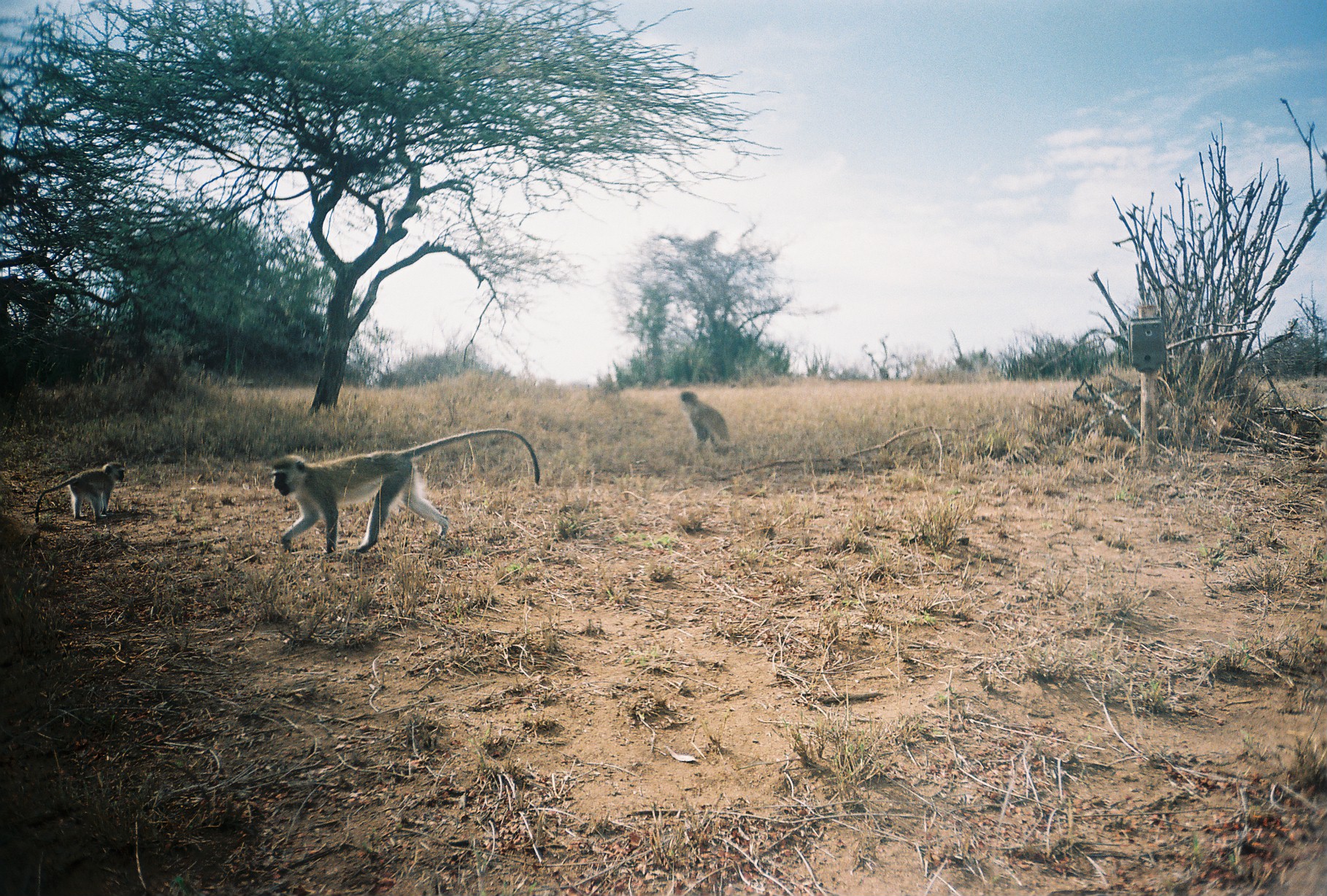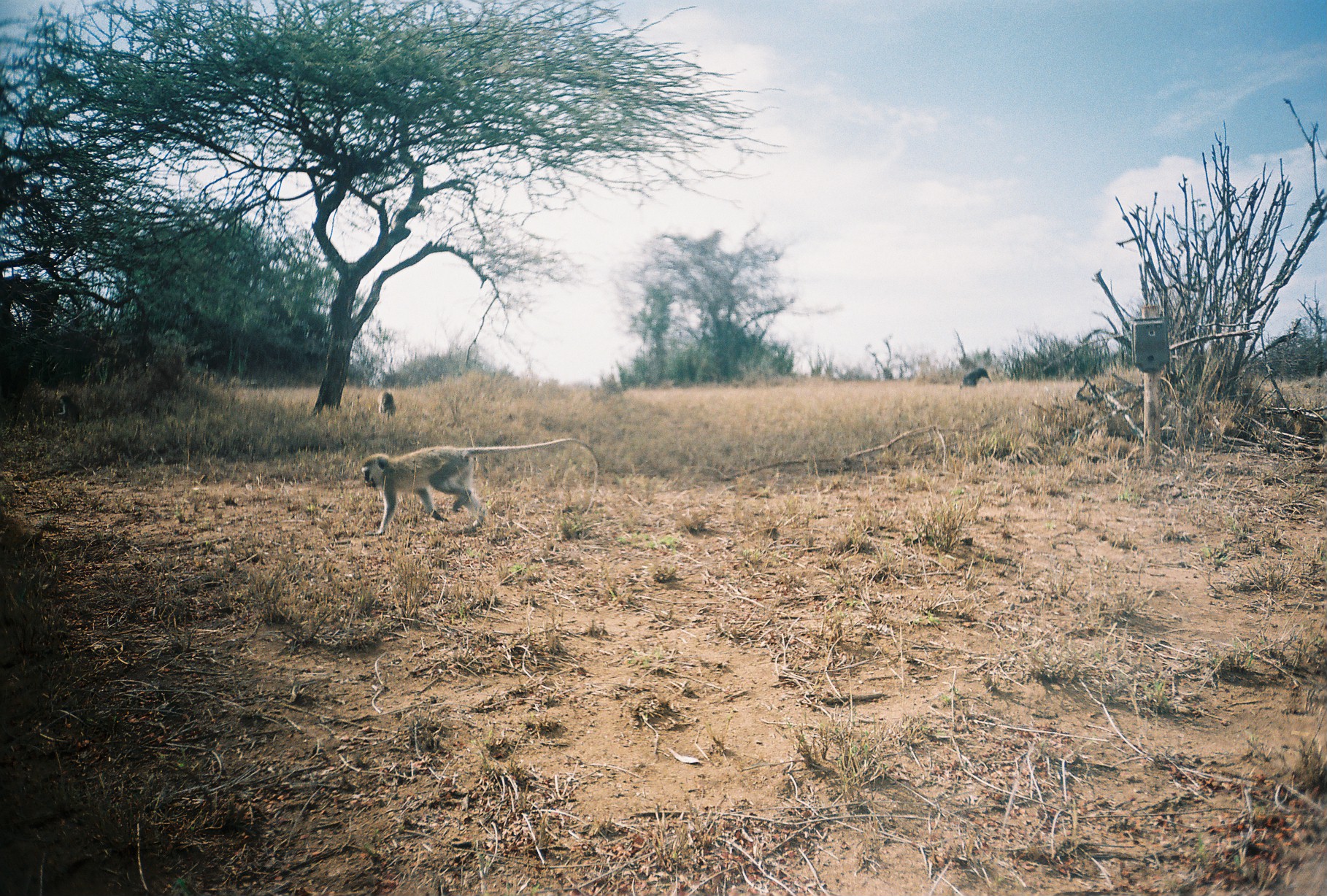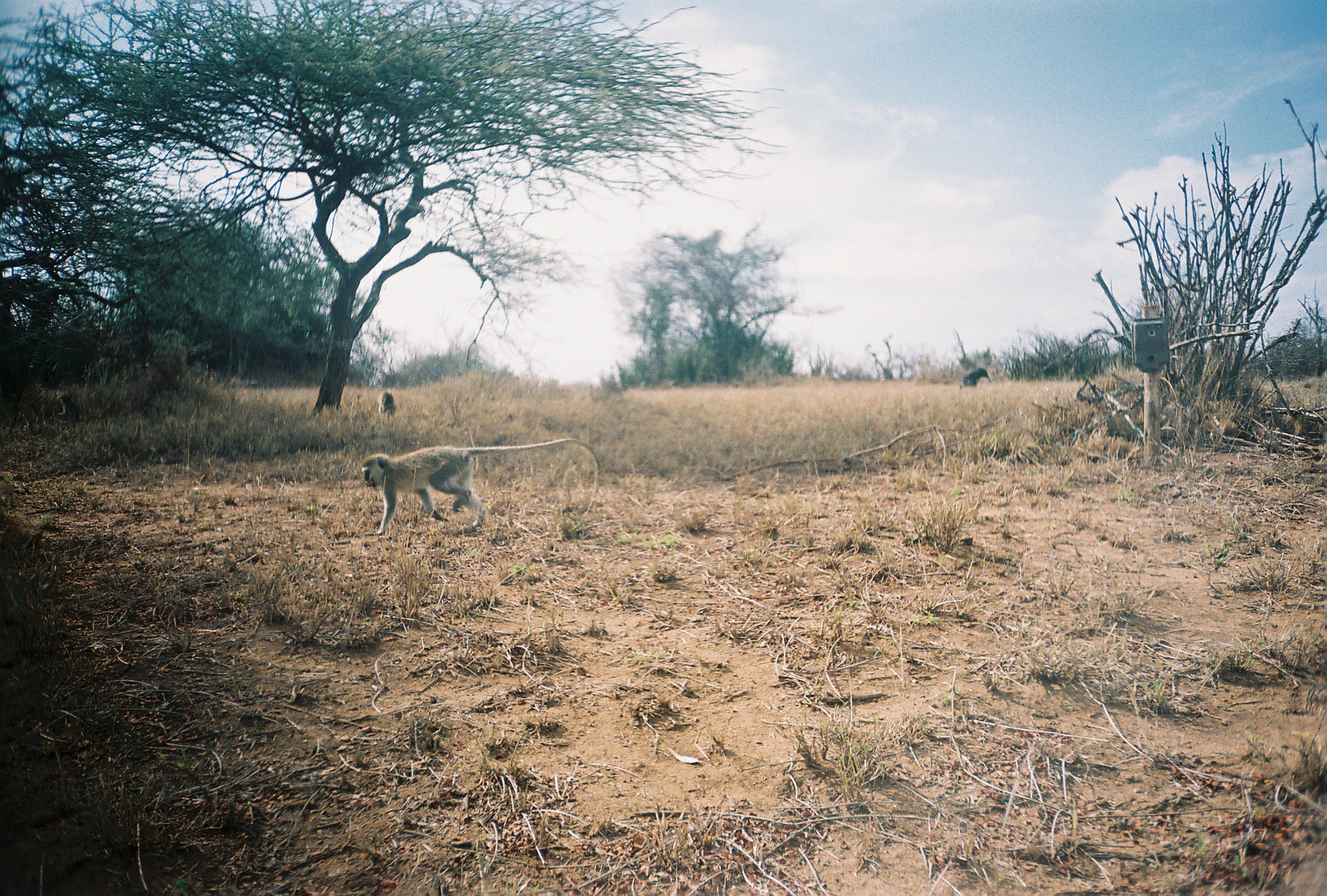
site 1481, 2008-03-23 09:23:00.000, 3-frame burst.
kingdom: Animalia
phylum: Chordata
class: Mammalia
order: Primates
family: Cercopithecidae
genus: Chlorocebus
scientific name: Chlorocebus pygerythrus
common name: vervet monkey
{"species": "Chlorocebus pygerythrus (vervet monkey)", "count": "3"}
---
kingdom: Animalia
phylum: Chordata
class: Aves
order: Galliformes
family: Numididae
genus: Acryllium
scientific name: Acryllium vulturinum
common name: vulturine guineafowl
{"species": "Acryllium vulturinum (vulturine guineafowl)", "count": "1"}